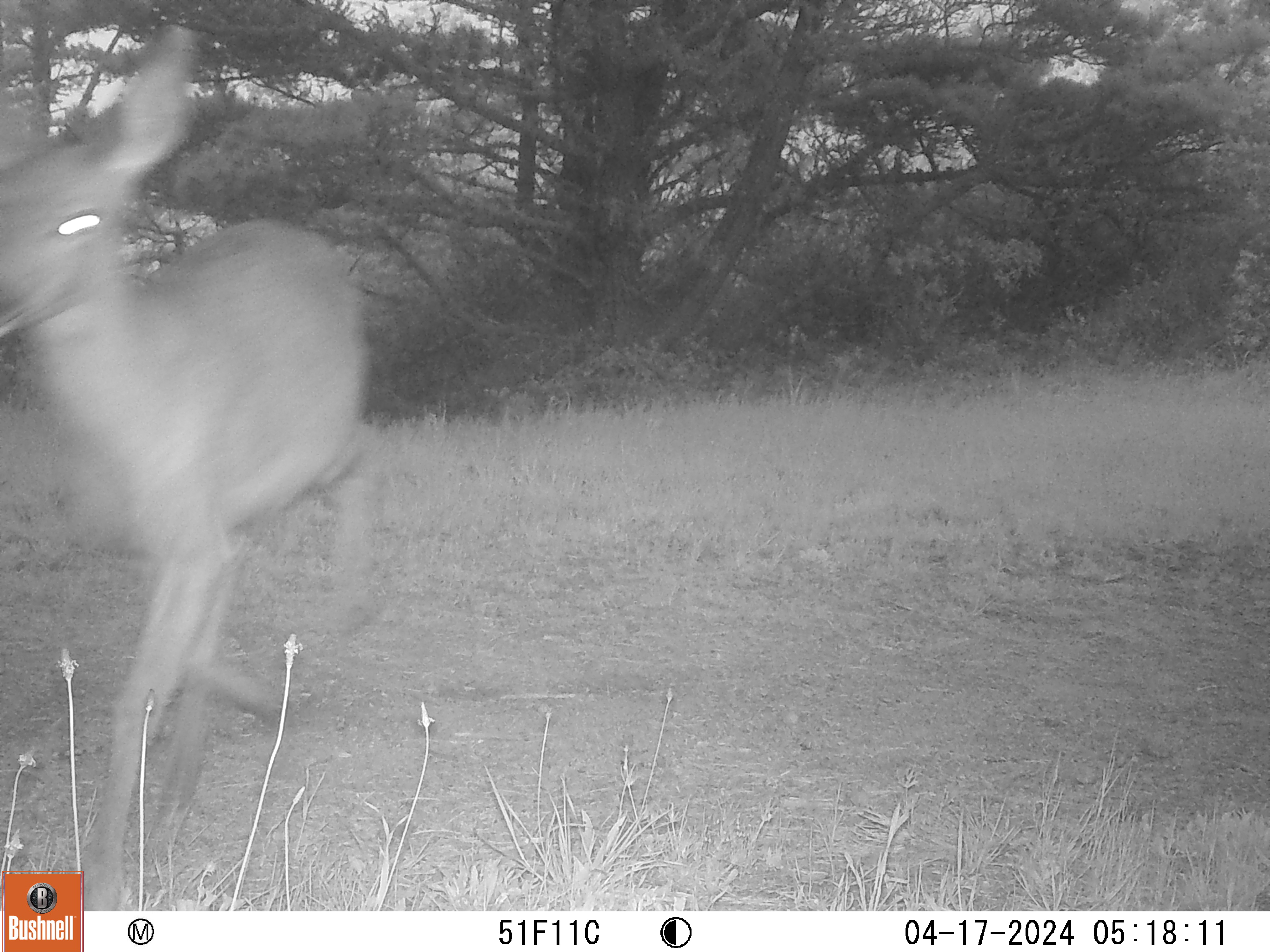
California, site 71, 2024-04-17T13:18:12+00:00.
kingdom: Animalia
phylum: Chordata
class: Mammalia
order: Artiodactyla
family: Cervidae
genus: Odocoileus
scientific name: Odocoileus hemionus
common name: mule deer